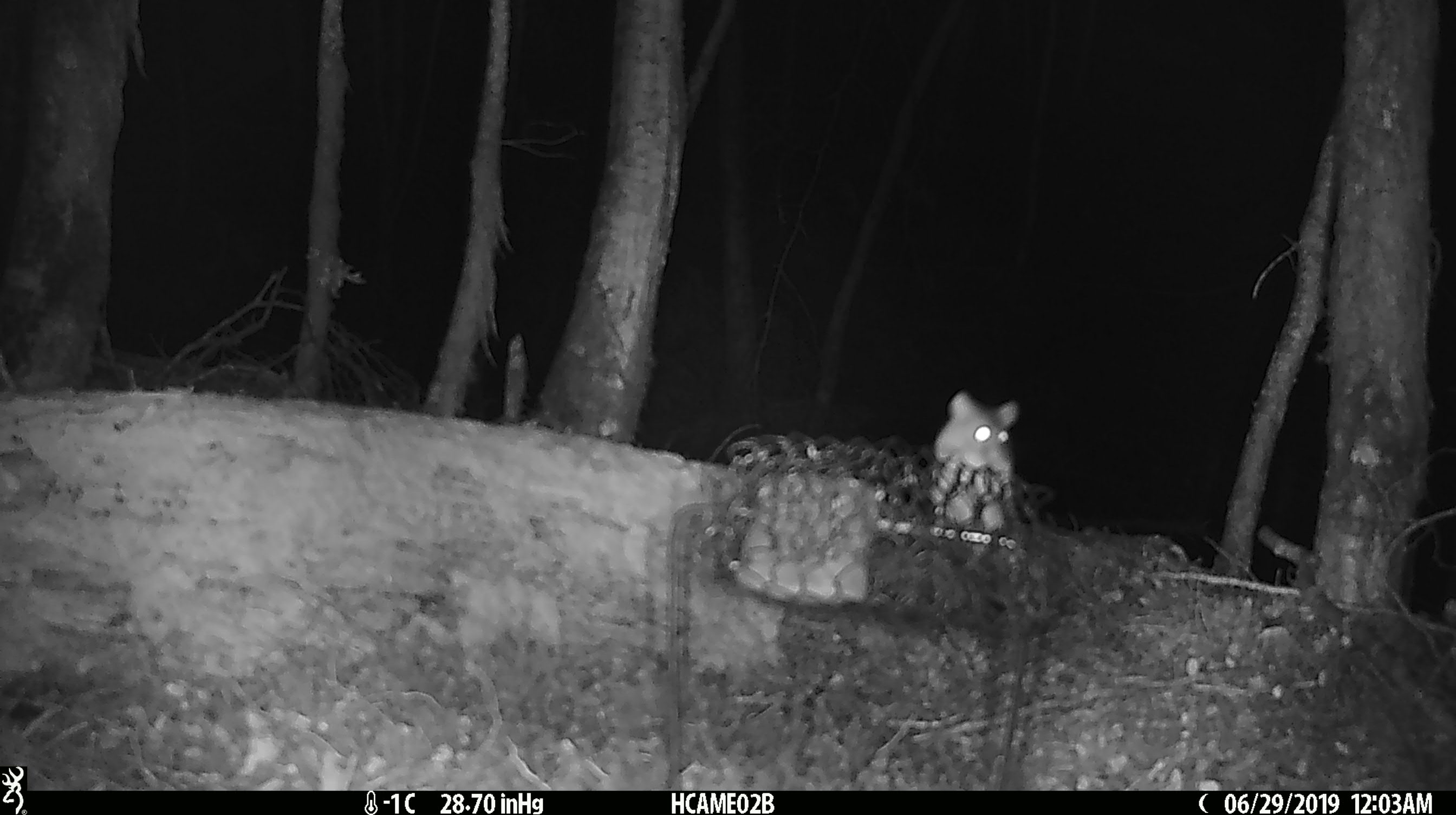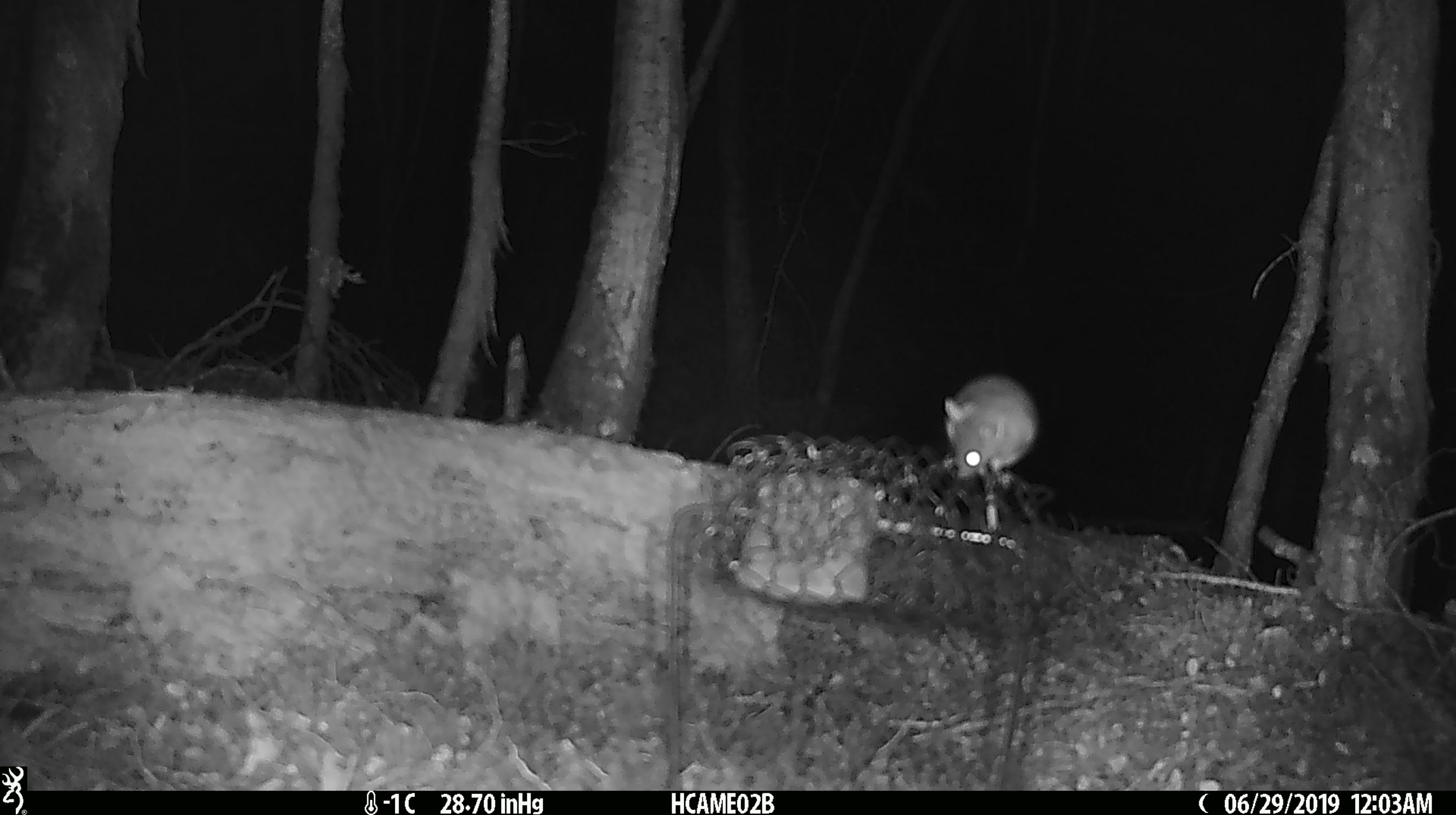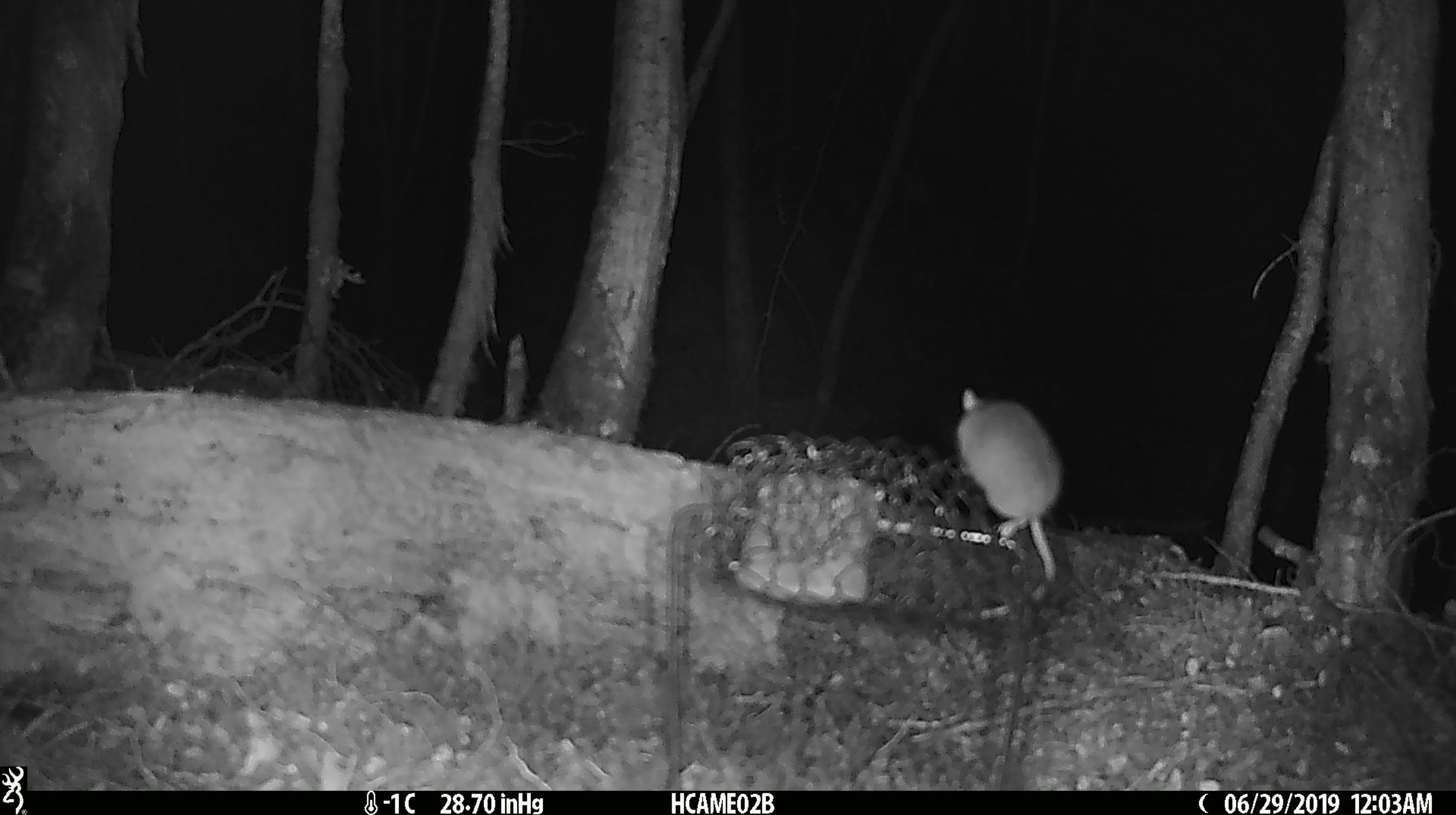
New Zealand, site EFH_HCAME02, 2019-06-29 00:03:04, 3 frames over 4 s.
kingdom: Animalia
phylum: Chordata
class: Mammalia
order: Rodentia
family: Muridae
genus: Mus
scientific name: Mus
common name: mouse